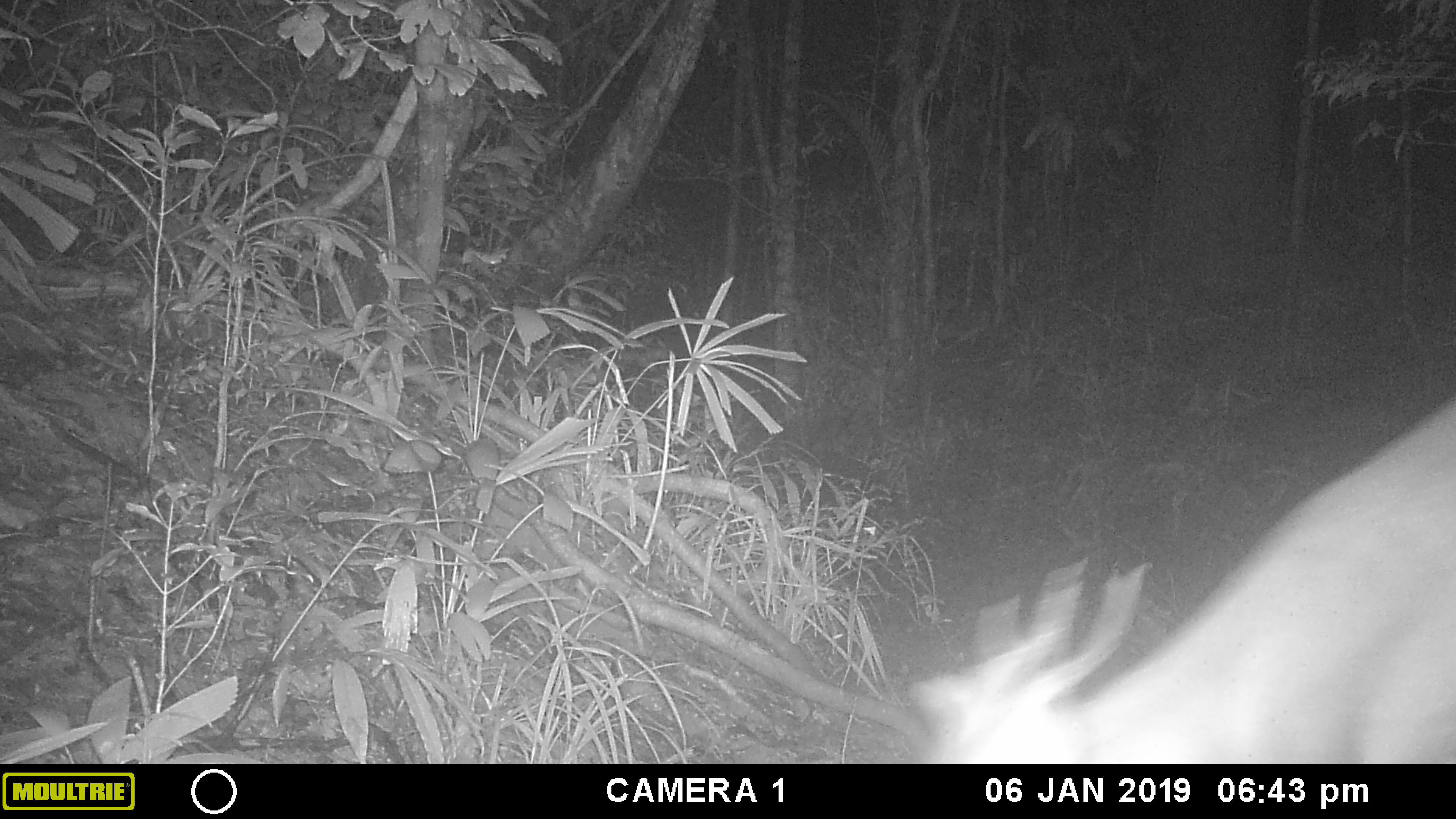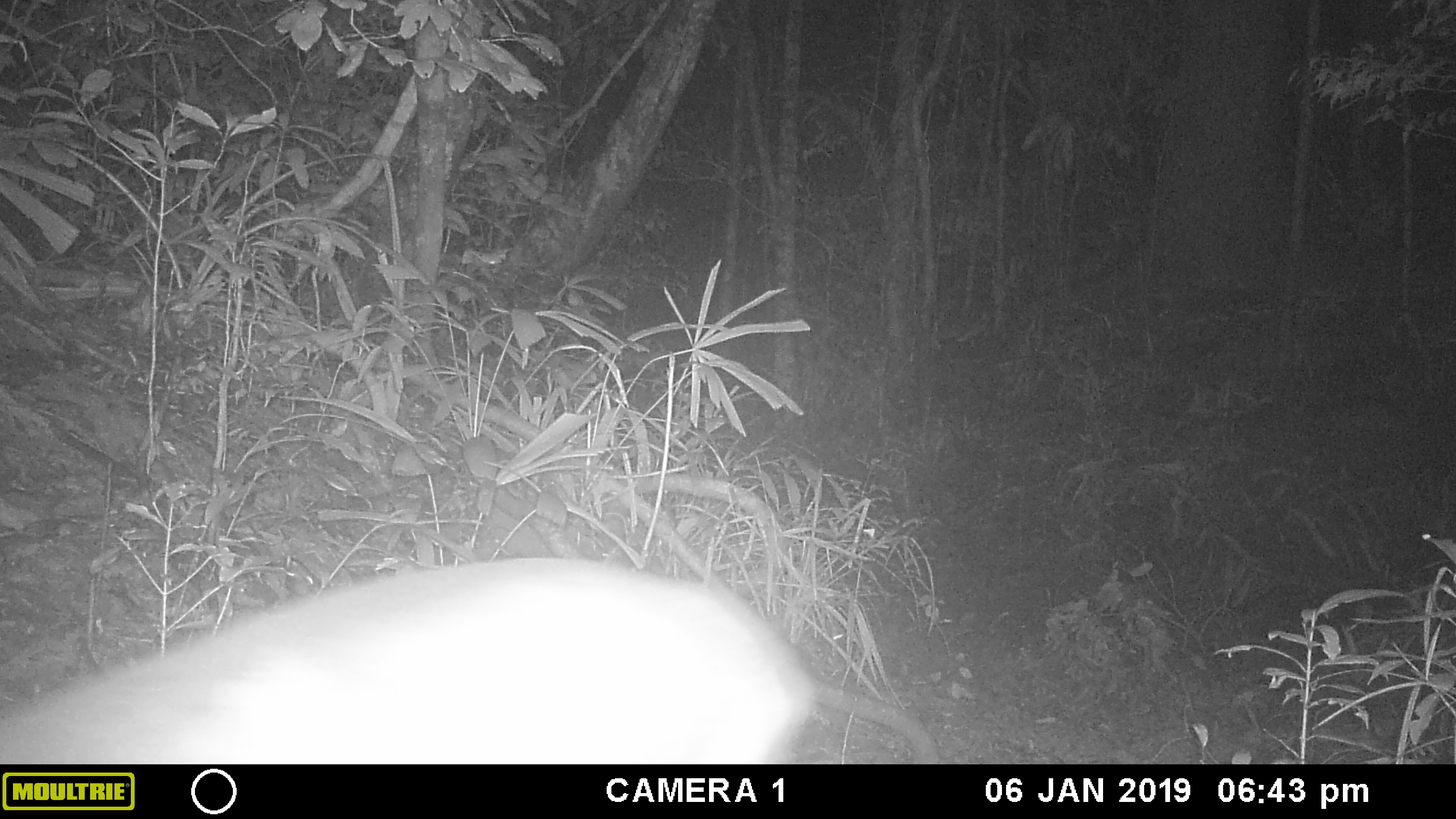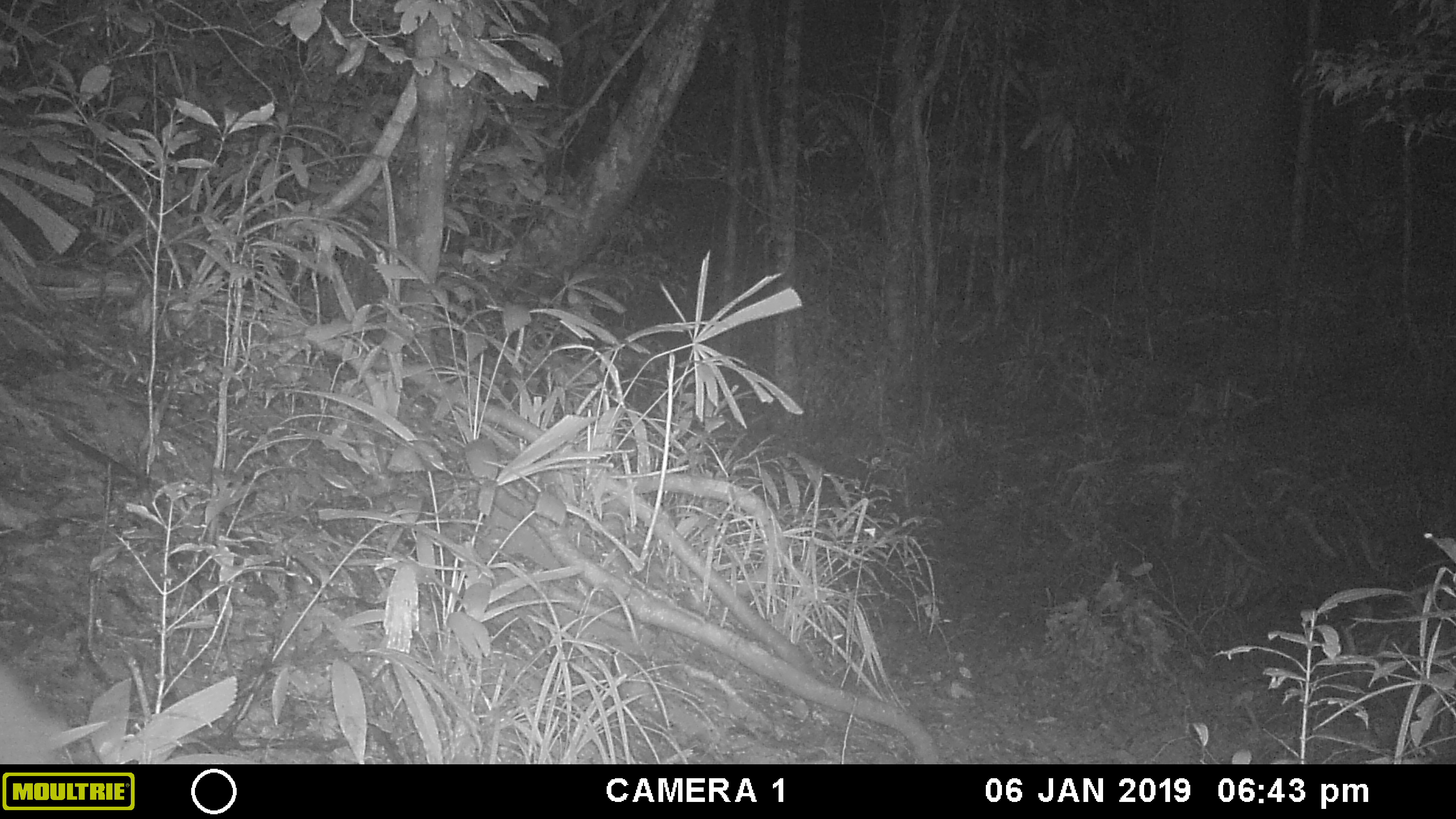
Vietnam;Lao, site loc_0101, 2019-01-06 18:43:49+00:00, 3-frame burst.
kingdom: Animalia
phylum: Chordata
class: Mammalia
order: Artiodactyla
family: Cervidae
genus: Muntiacus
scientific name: Muntiacus vuquangensis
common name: large-antlered muntjac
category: large antlered muntjac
Large antlered muntjac (large-antlered muntjac) (Muntiacus vuquangensis). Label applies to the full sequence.